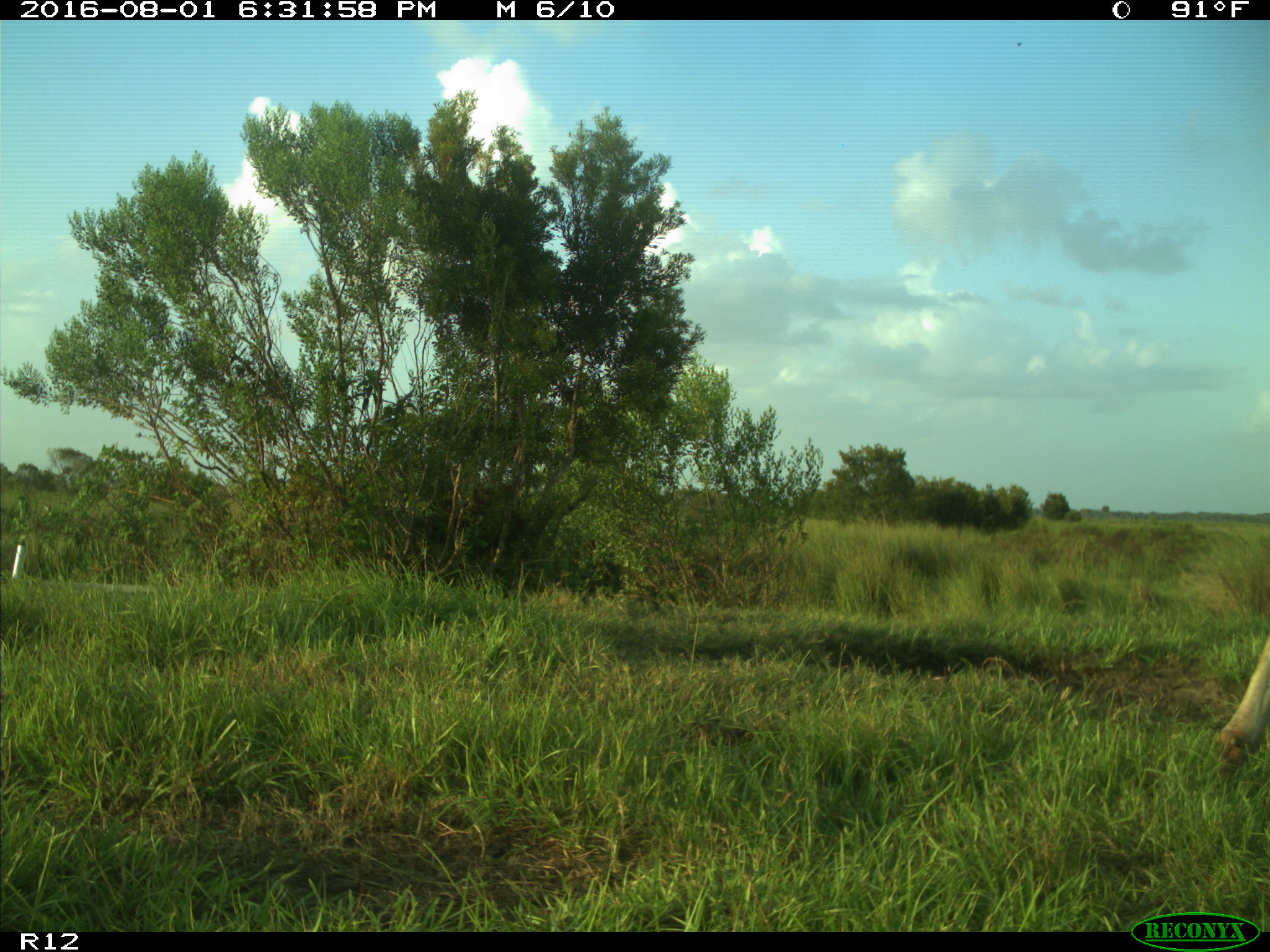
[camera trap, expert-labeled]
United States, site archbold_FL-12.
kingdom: Animalia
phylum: Chordata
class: Mammalia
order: Artiodactyla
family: Bovidae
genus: Bos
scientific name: Bos taurus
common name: domestic cow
Bos taurus (domestic cow).